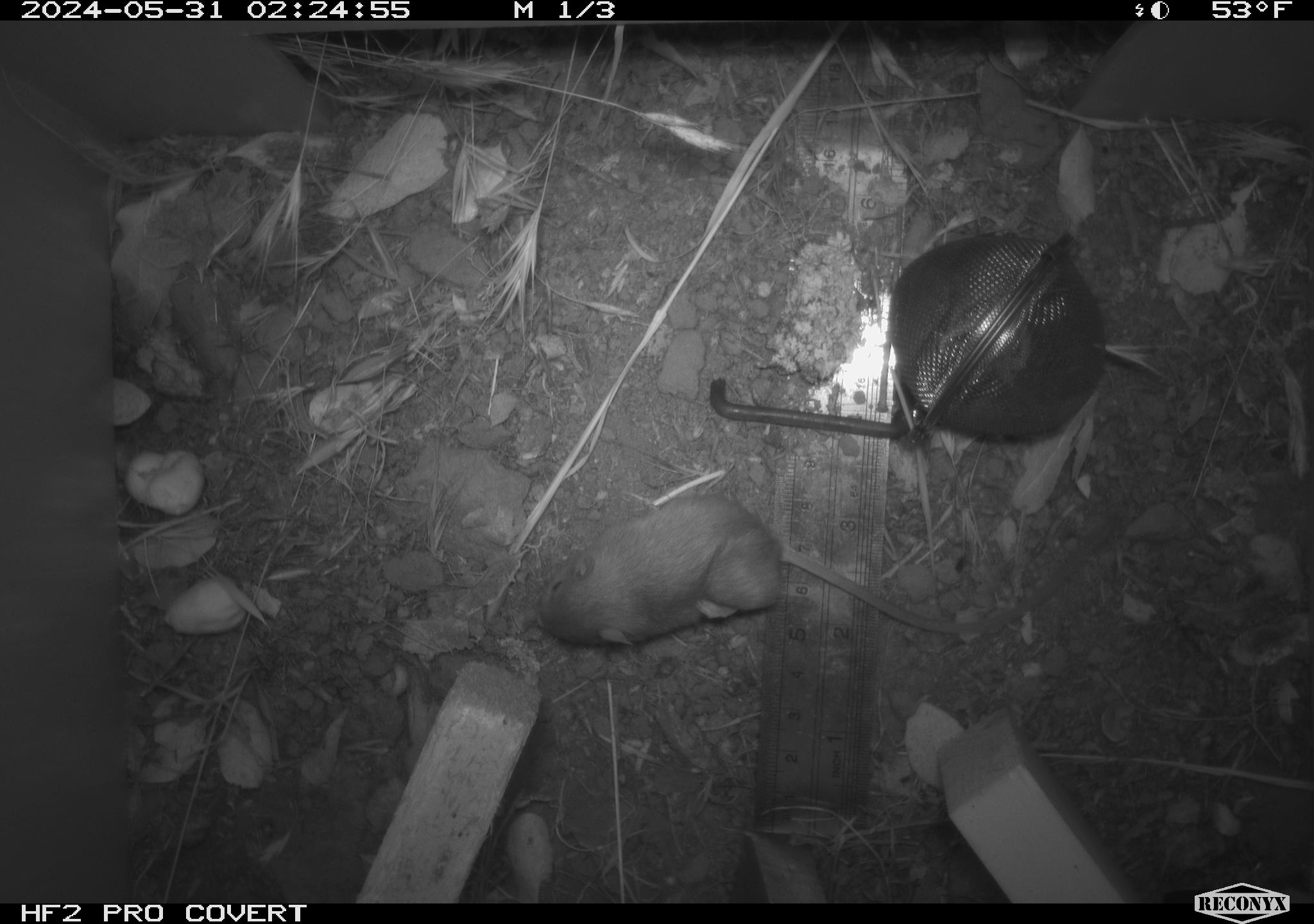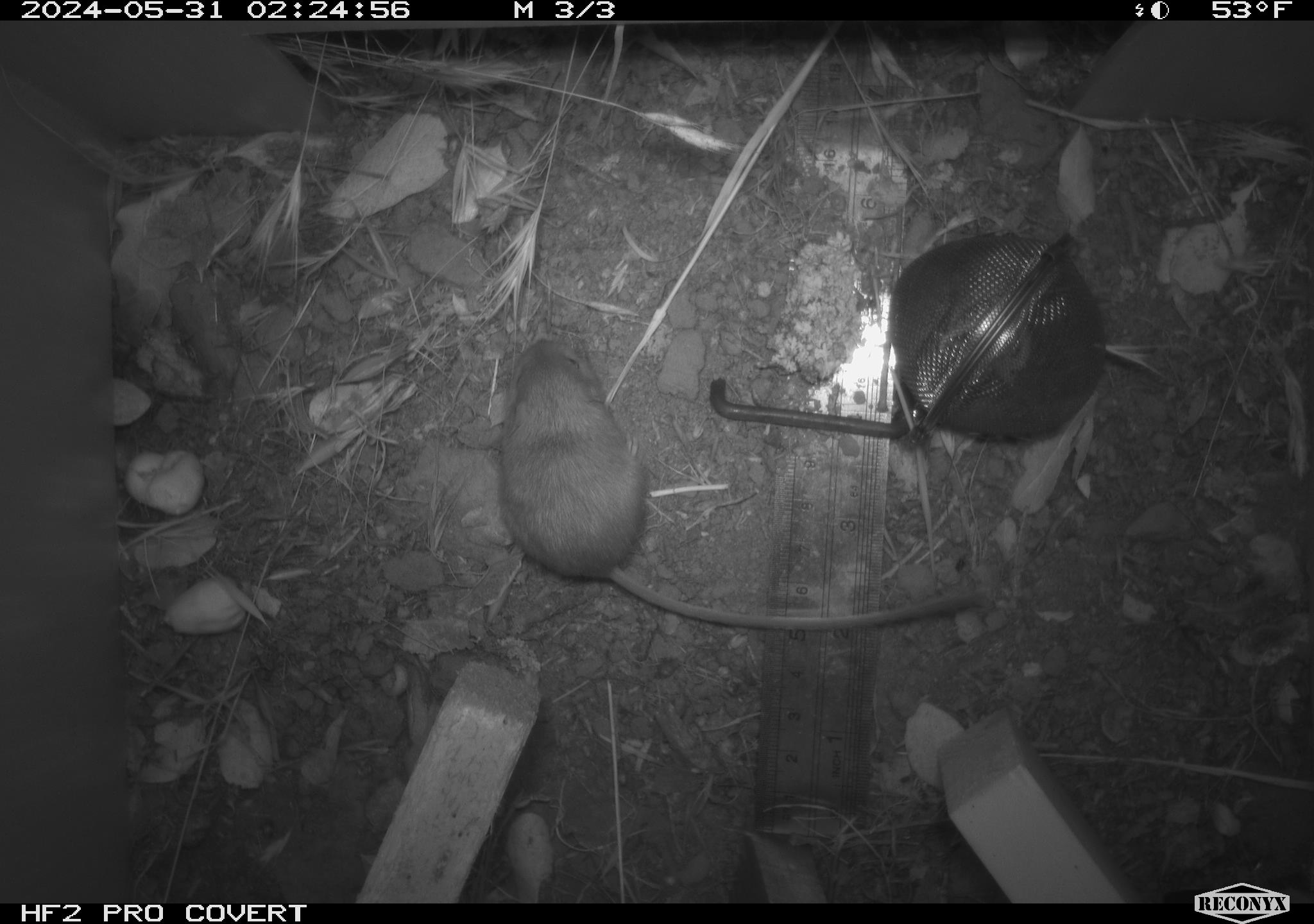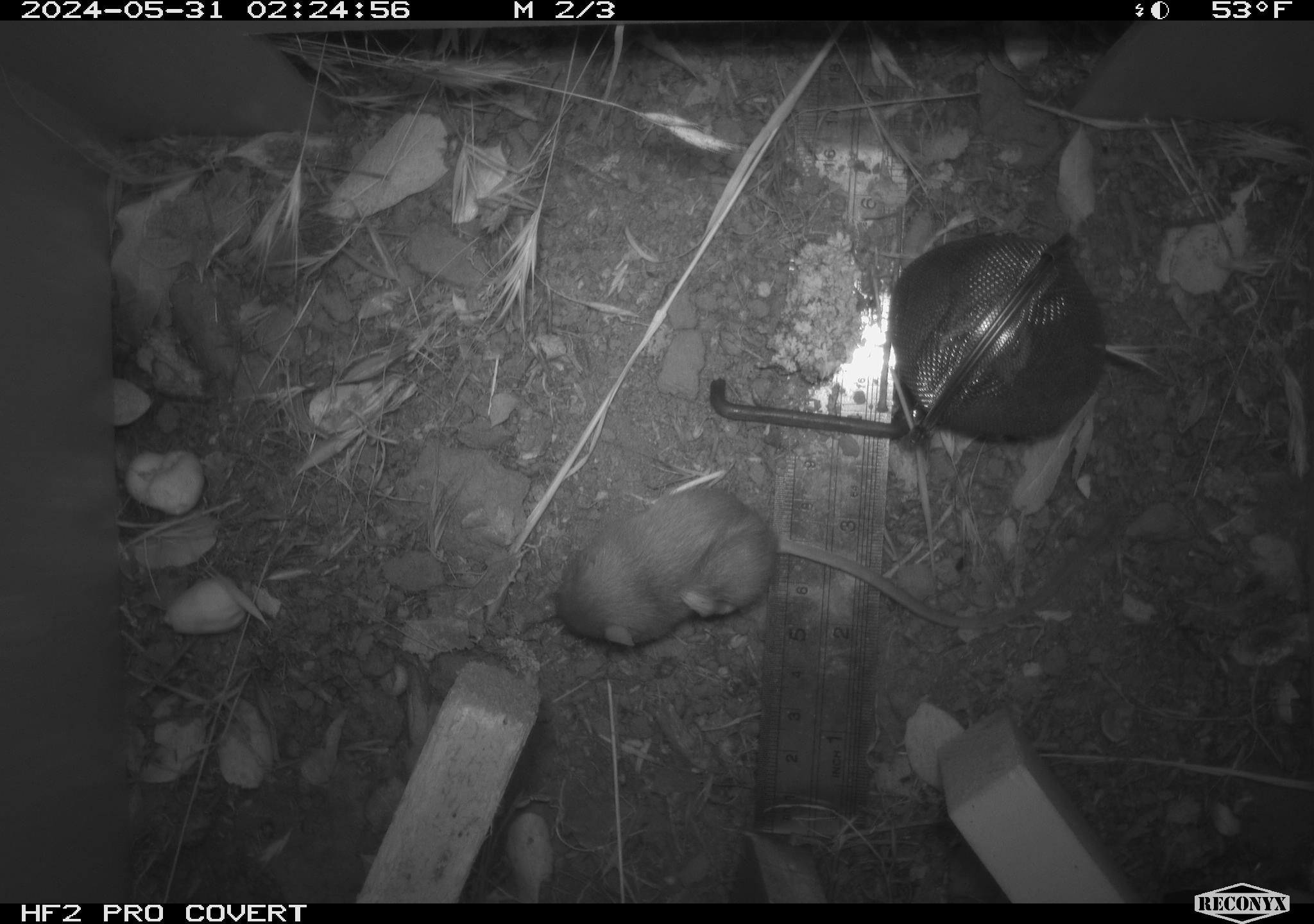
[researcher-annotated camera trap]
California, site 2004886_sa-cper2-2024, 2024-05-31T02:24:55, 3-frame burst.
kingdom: Animalia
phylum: Chordata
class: Mammalia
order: Rodentia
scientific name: Rodentia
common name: rodent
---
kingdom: Animalia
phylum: Chordata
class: Mammalia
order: Rodentia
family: Heteromyidae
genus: Dipodomys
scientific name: Dipodomys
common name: kangaroo rats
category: dipodomys species